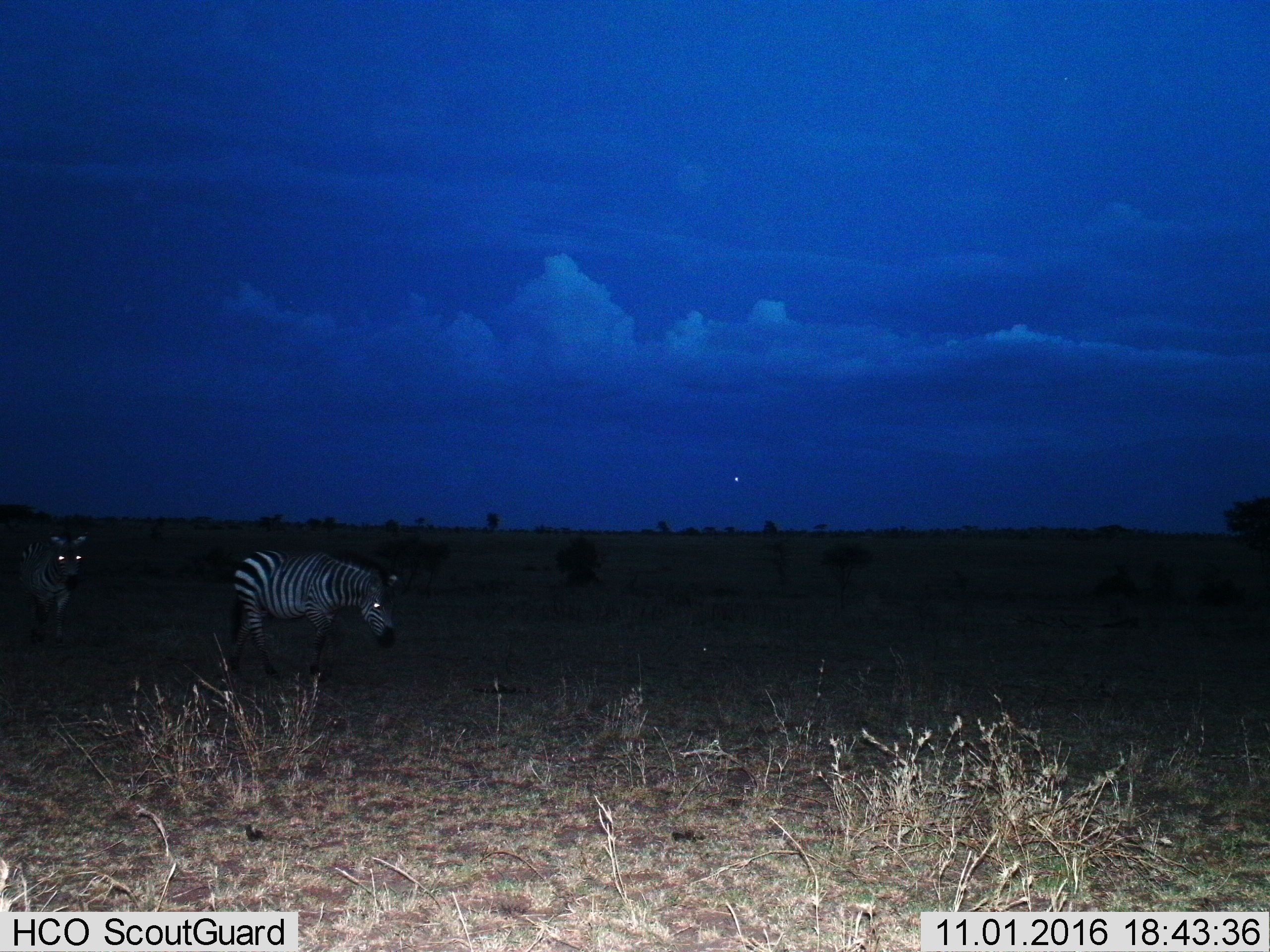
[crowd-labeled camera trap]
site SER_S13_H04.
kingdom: Animalia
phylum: Chordata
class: Mammalia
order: Perissodactyla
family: Equidae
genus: Equus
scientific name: Equus quagga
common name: plains zebra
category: zebraplains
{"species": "zebraplains (plains zebra) (Equus quagga)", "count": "2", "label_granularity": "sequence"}